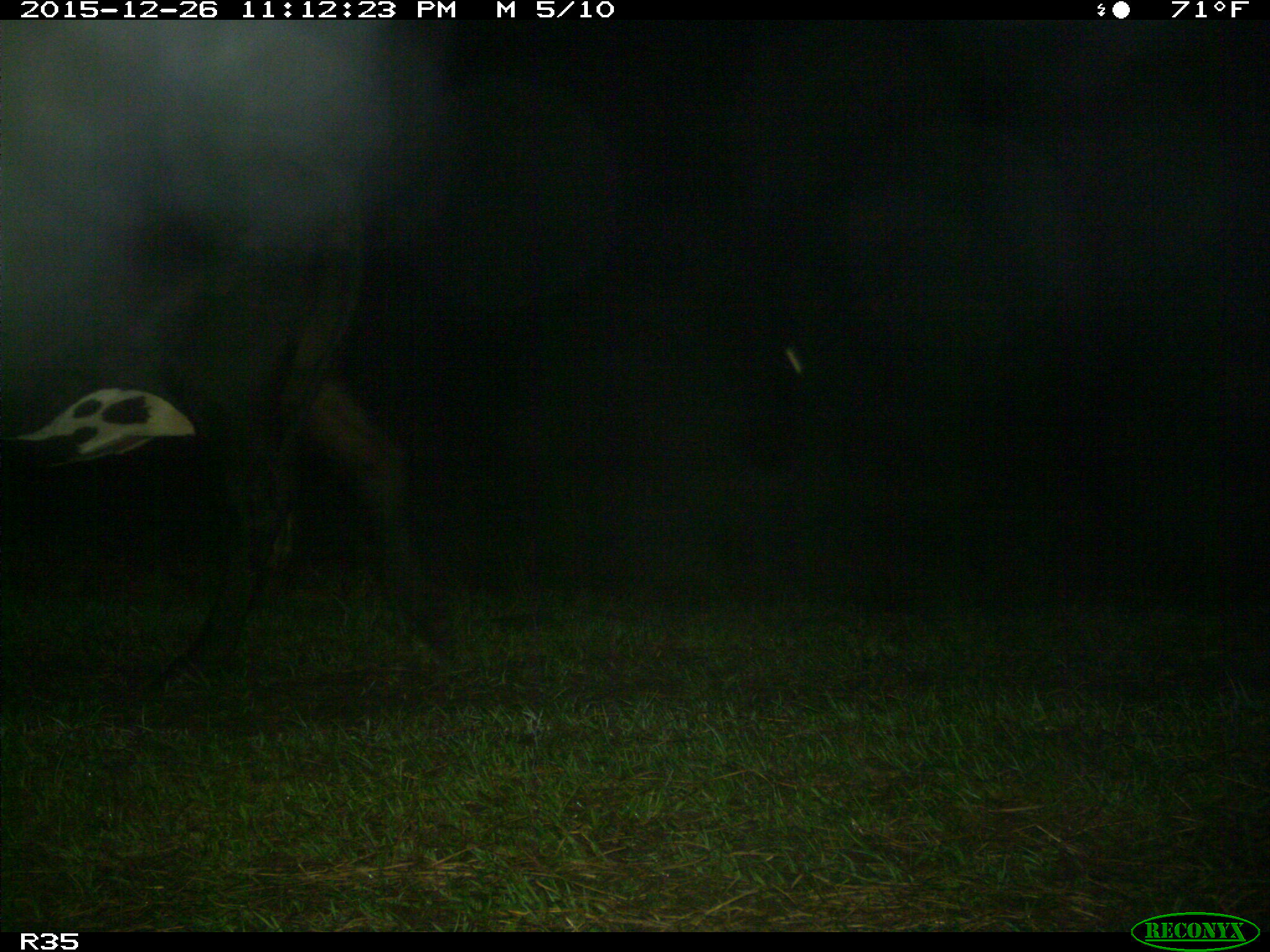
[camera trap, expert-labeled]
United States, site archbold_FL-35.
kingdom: Animalia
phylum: Chordata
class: Mammalia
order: Artiodactyla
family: Bovidae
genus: Bos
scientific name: Bos taurus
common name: domestic cow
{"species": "Bos taurus (domestic cow)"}